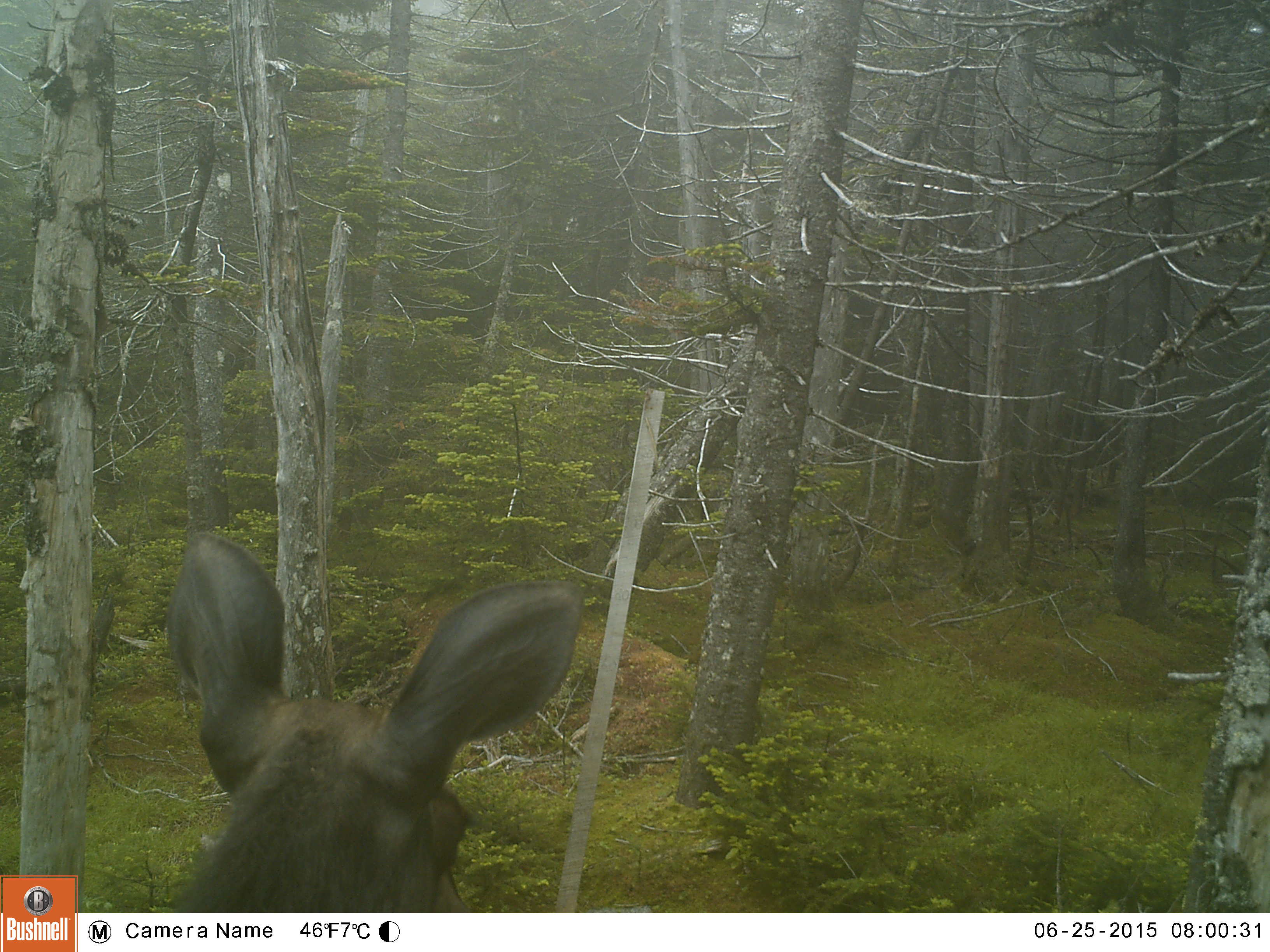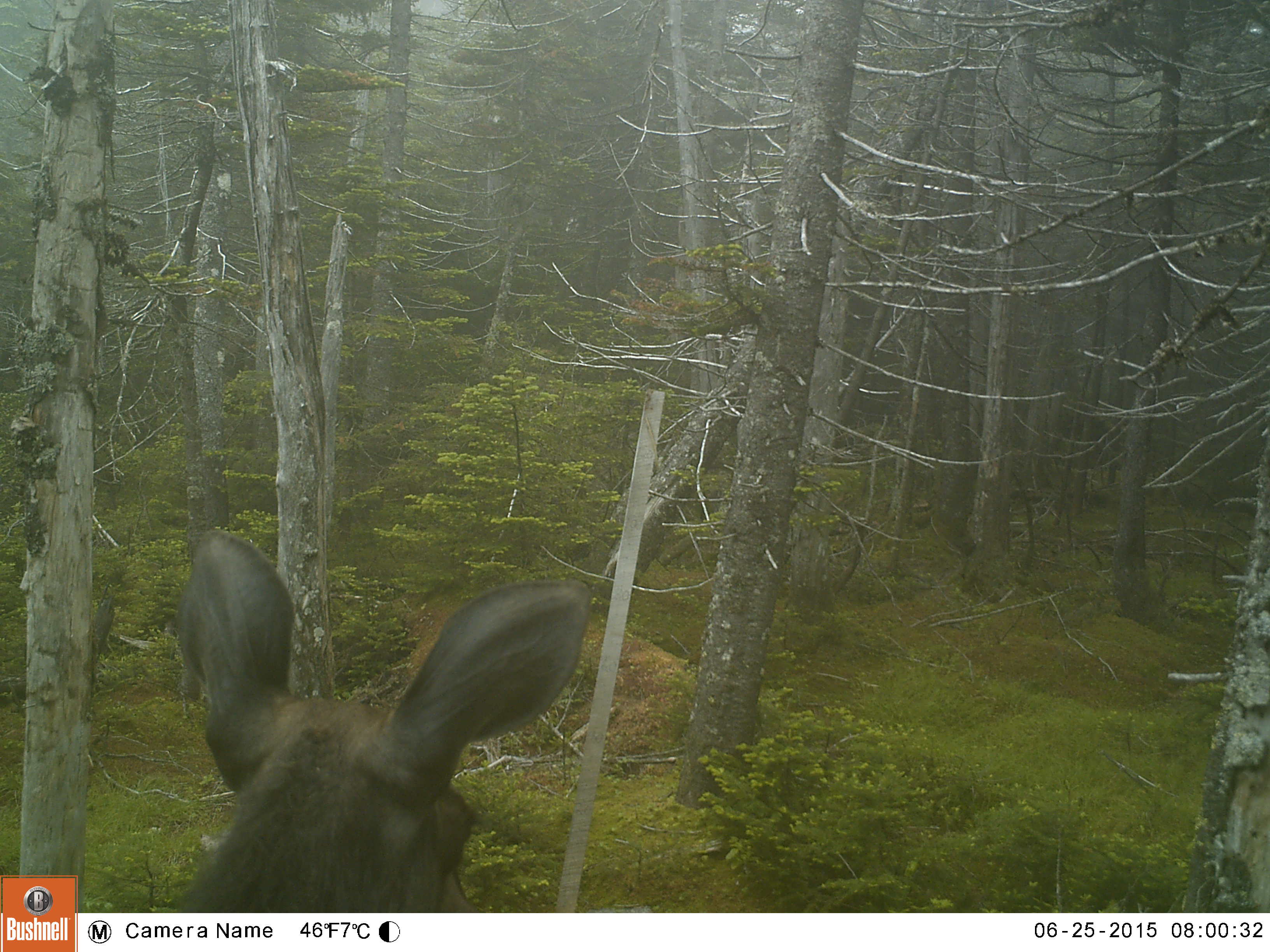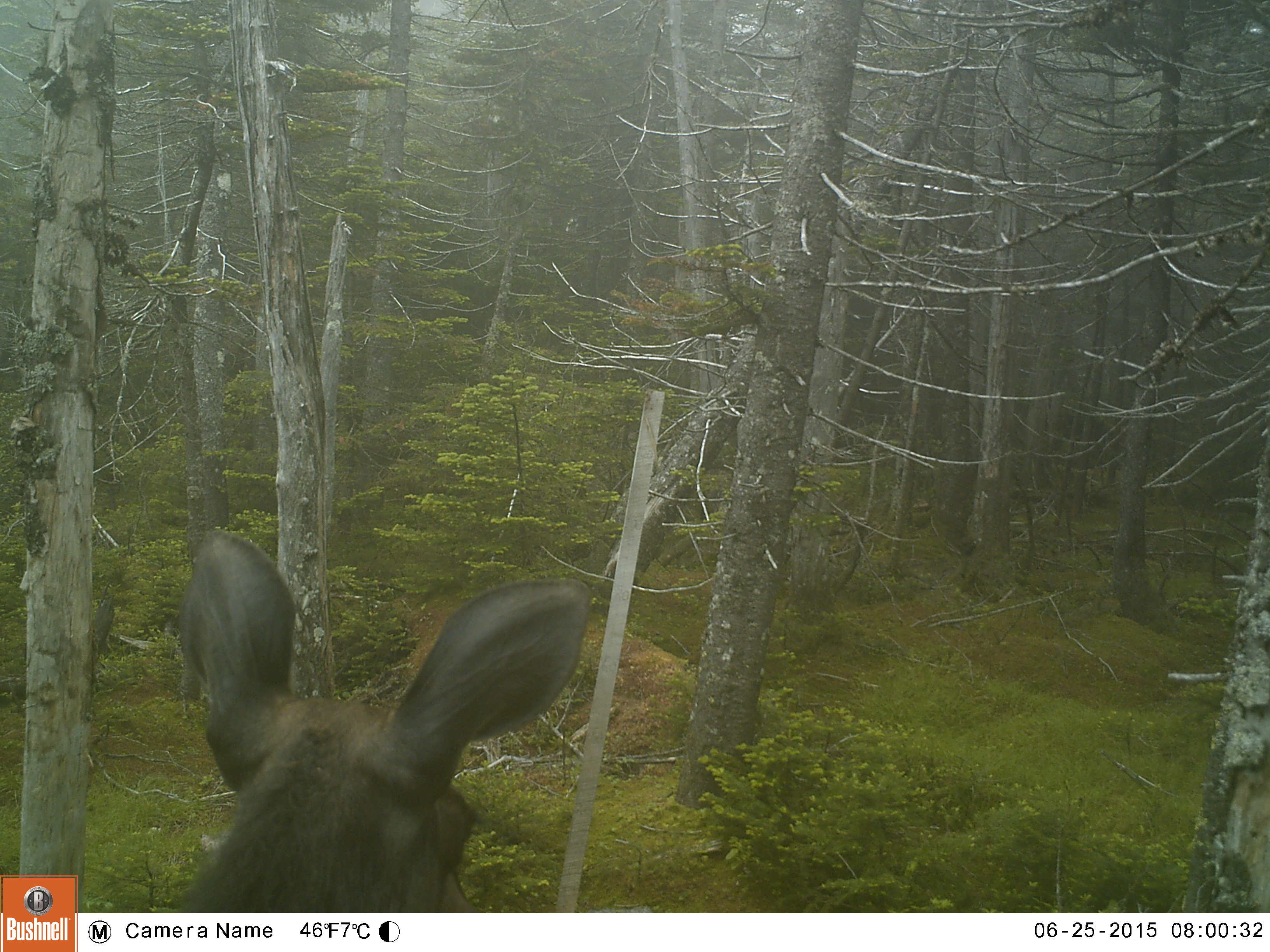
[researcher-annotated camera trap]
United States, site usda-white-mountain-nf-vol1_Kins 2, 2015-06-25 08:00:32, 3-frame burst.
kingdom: Animalia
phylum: Chordata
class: Mammalia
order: Artiodactyla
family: Cervidae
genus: Alces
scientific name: Alces alces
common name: moose